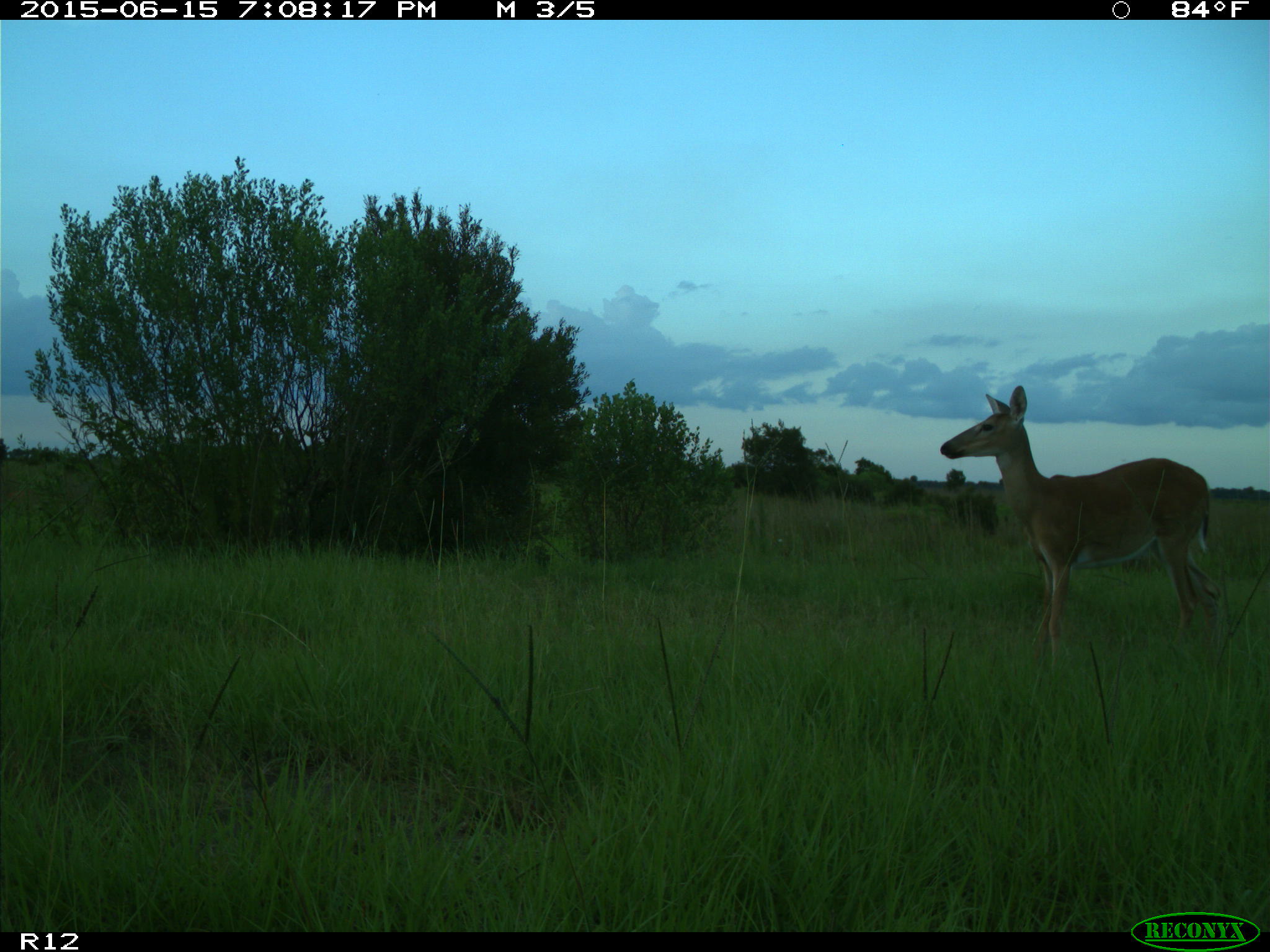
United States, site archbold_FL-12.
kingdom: Animalia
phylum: Chordata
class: Mammalia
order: Artiodactyla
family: Cervidae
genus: Odocoileus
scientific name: Odocoileus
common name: deer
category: unidentified deer